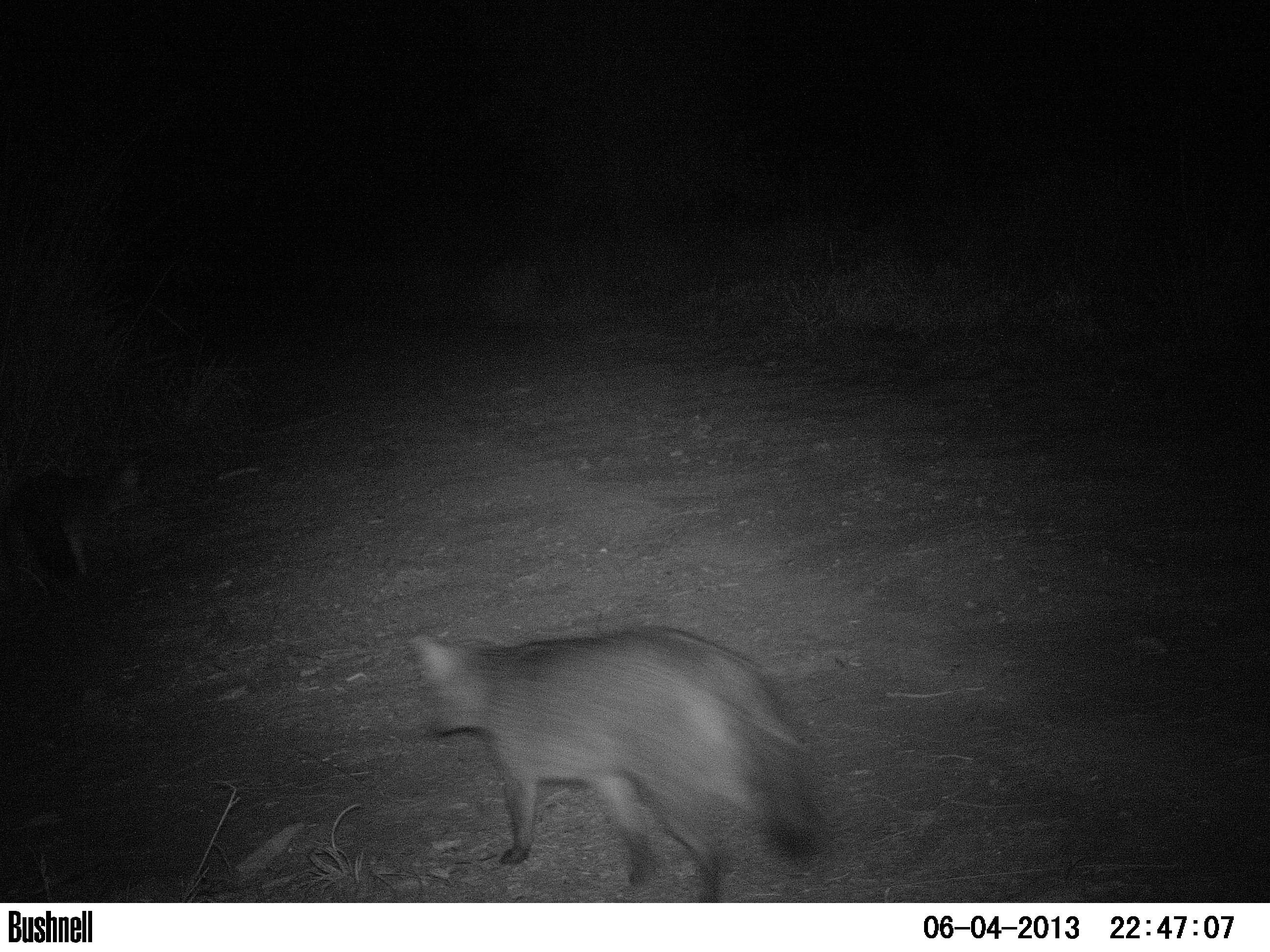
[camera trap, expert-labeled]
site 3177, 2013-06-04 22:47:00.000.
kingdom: Animalia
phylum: Chordata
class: Mammalia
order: Carnivora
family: Canidae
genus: Cerdocyon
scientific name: Cerdocyon thous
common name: crab-eating fox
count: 2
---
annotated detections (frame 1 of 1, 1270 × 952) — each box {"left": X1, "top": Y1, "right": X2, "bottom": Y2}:
cerdocyon thous: {"left": 406, "top": 624, "right": 833, "bottom": 902}